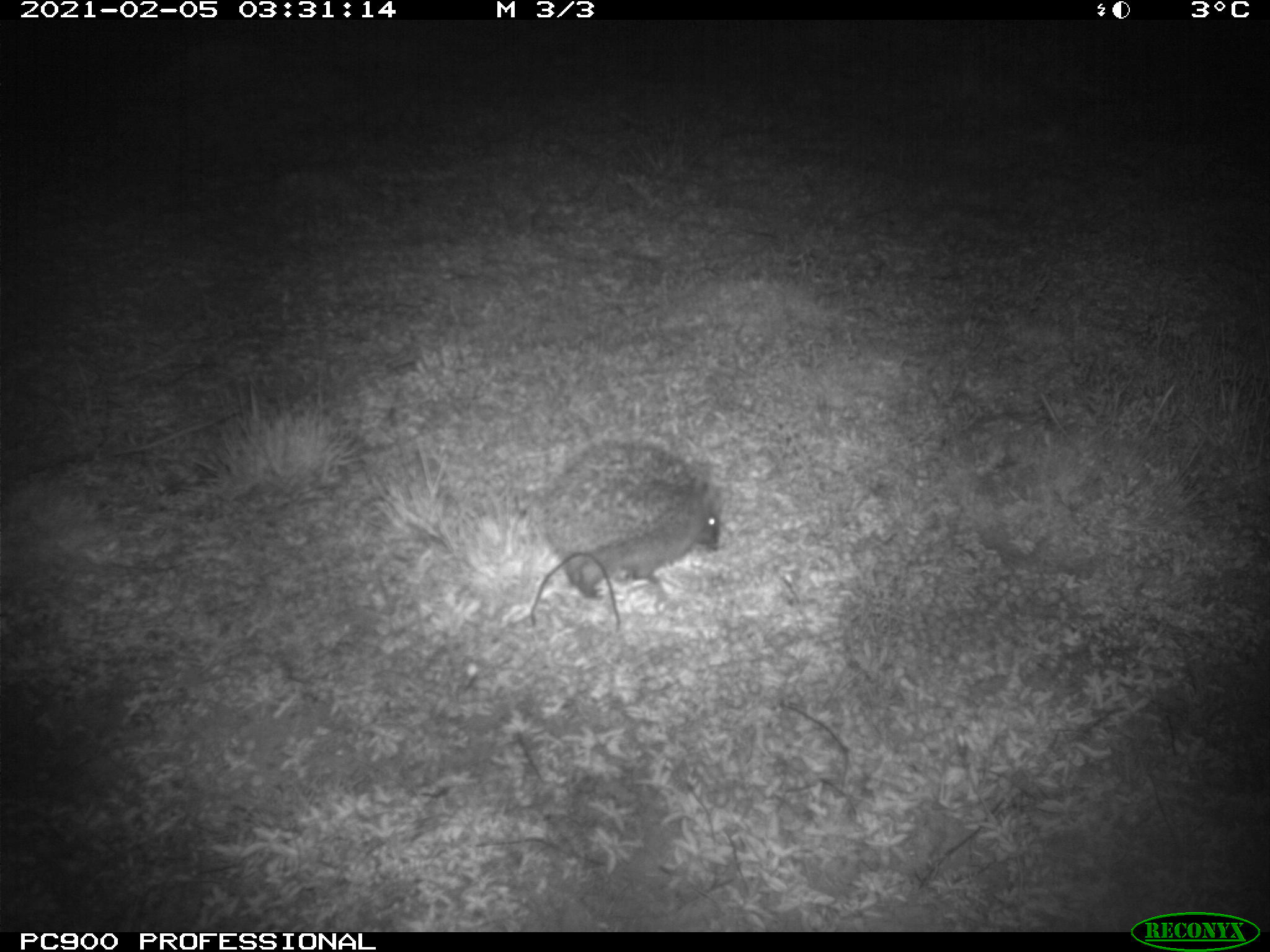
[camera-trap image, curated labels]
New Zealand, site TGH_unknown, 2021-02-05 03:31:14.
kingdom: Animalia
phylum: Chordata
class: Mammalia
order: Eulipotyphla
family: Erinaceidae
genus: Erinaceus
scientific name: Erinaceus europaeus europaeus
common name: european hedgehog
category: hedgehog